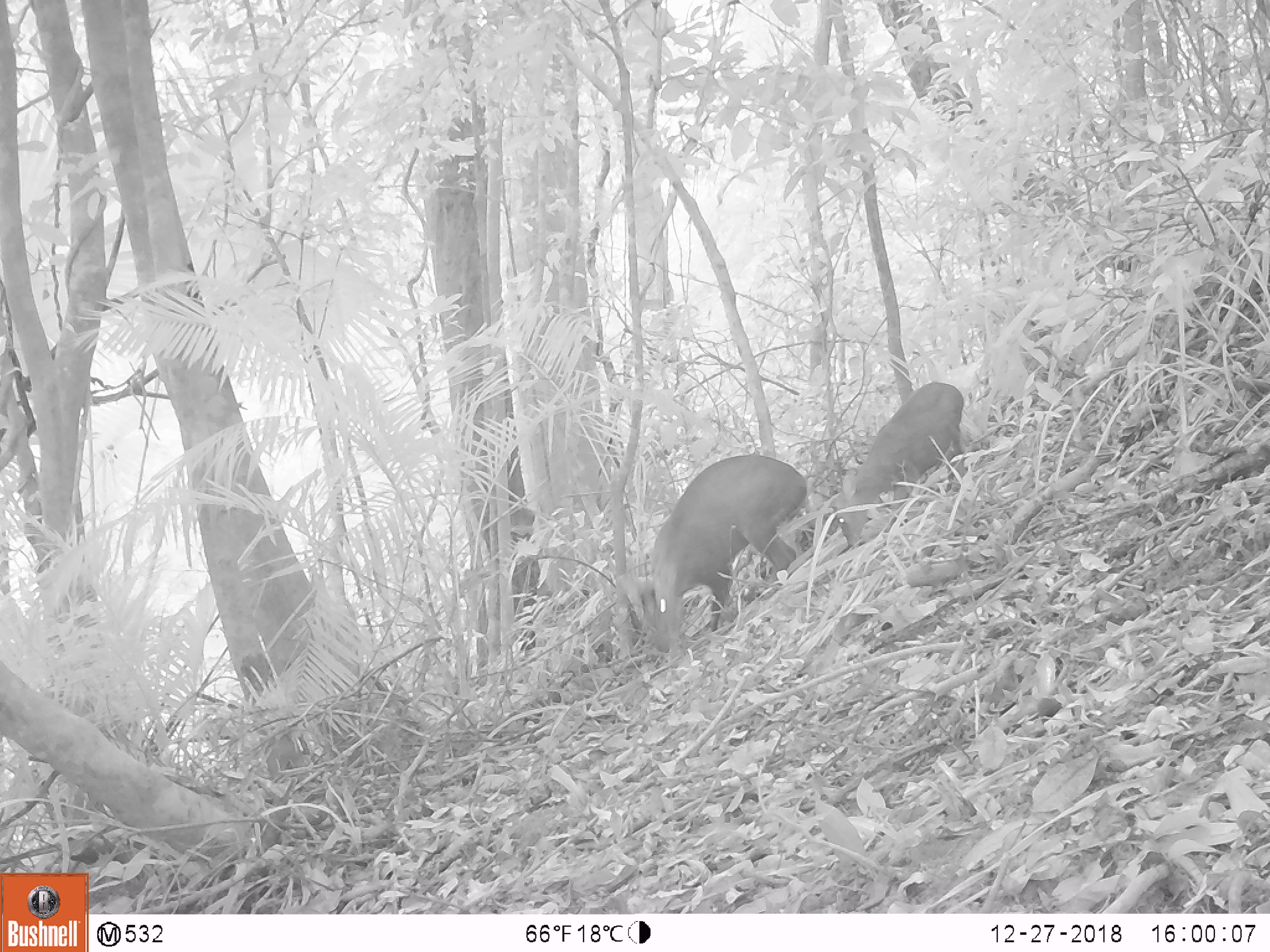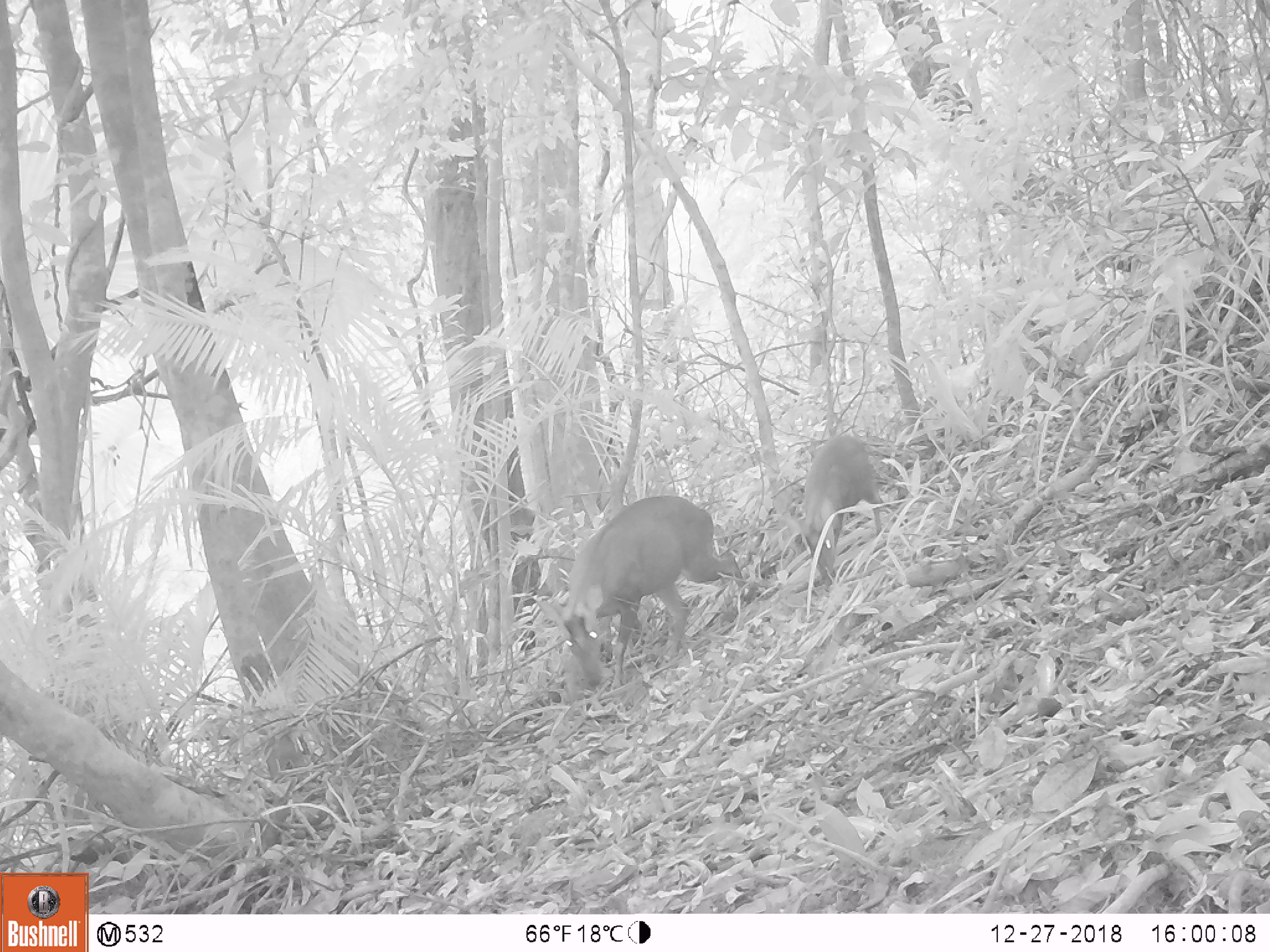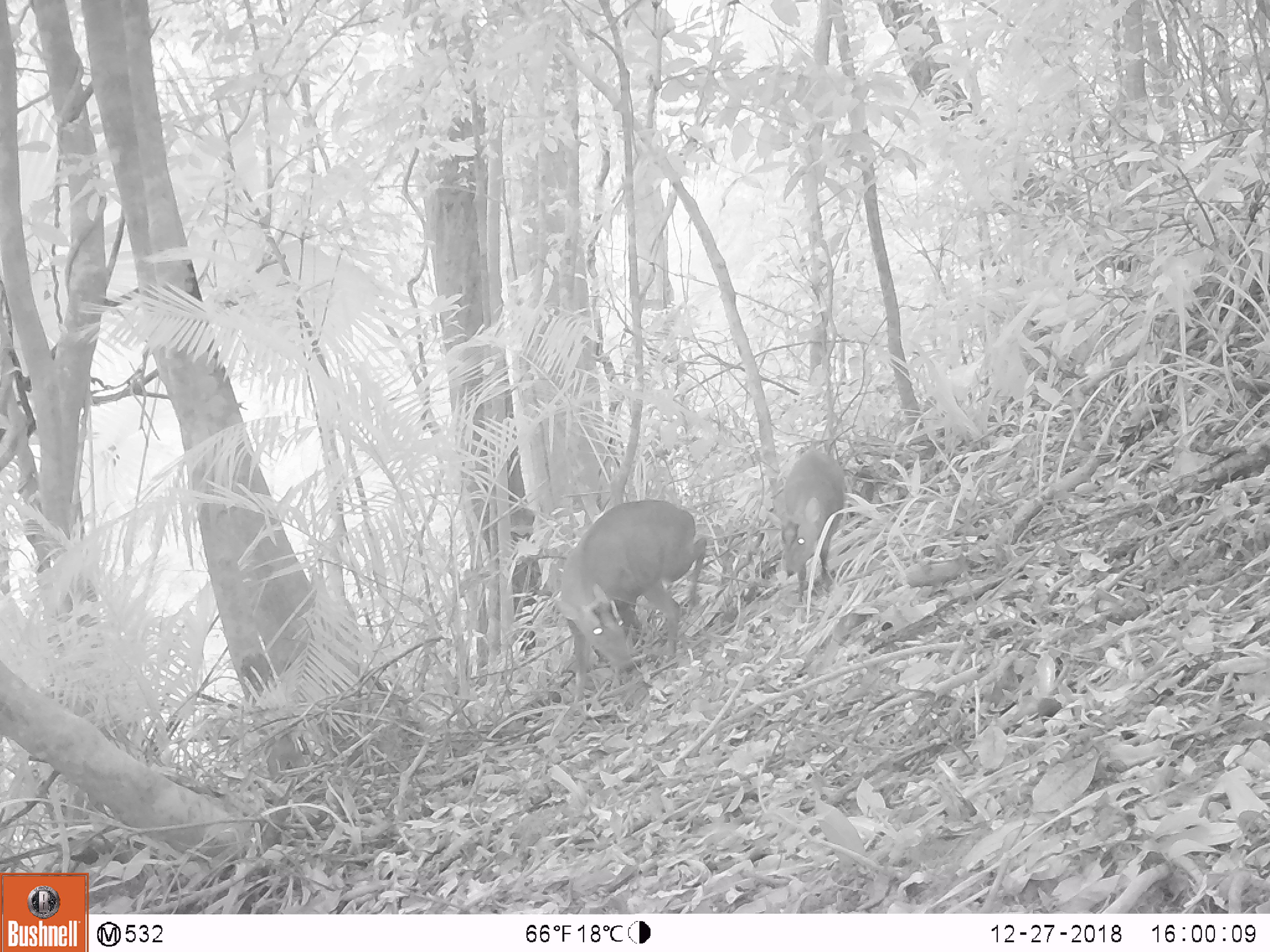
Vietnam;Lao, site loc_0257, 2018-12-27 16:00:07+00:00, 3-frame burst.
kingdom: Animalia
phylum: Chordata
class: Mammalia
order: Artiodactyla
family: Cervidae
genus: Muntiacus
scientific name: Muntiacus rooseveltorum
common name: roosevelt's muntjac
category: roosevelts muntjac group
Roosevelts muntjac group (roosevelt's muntjac) (Muntiacus rooseveltorum). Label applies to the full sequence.